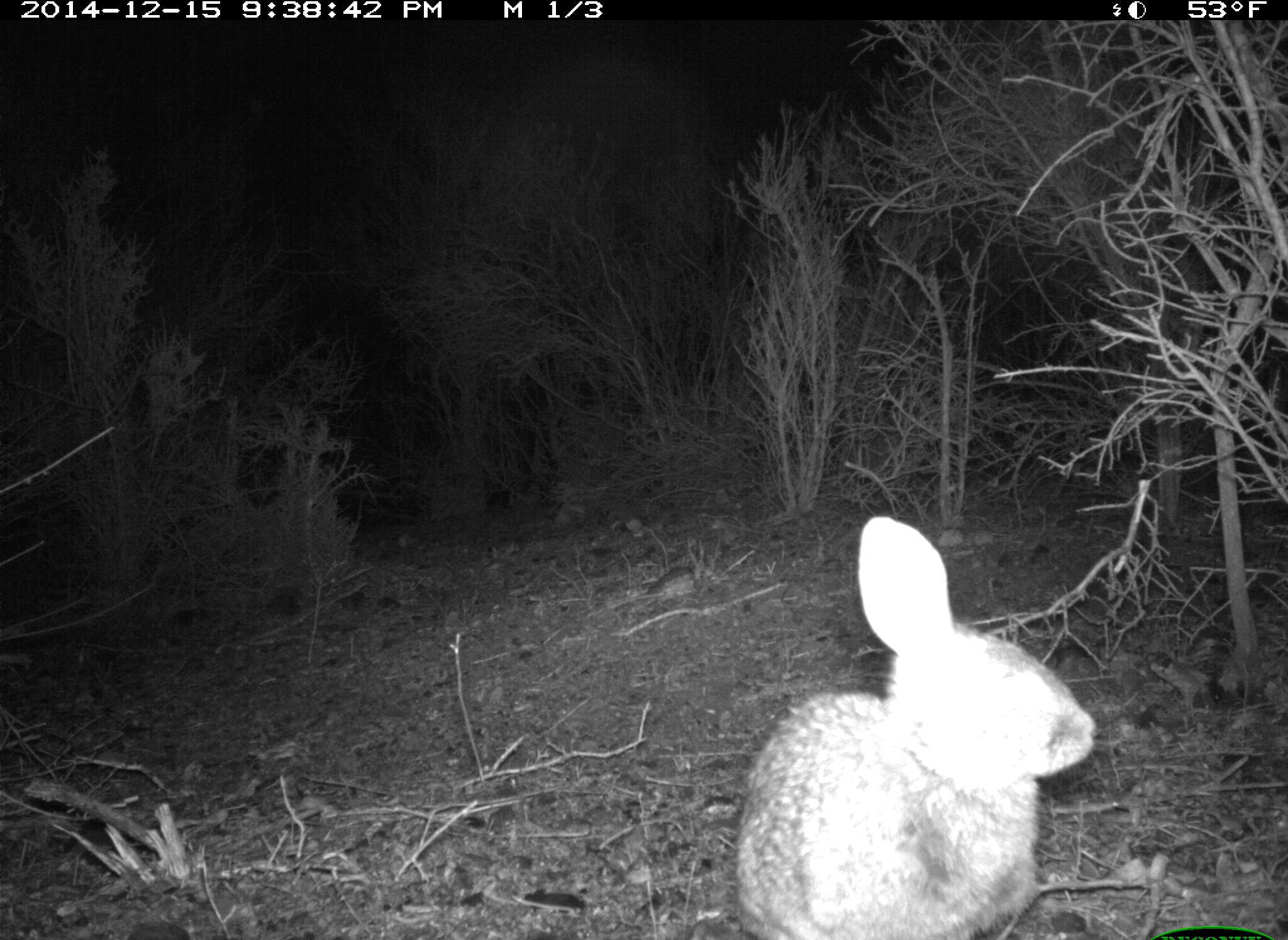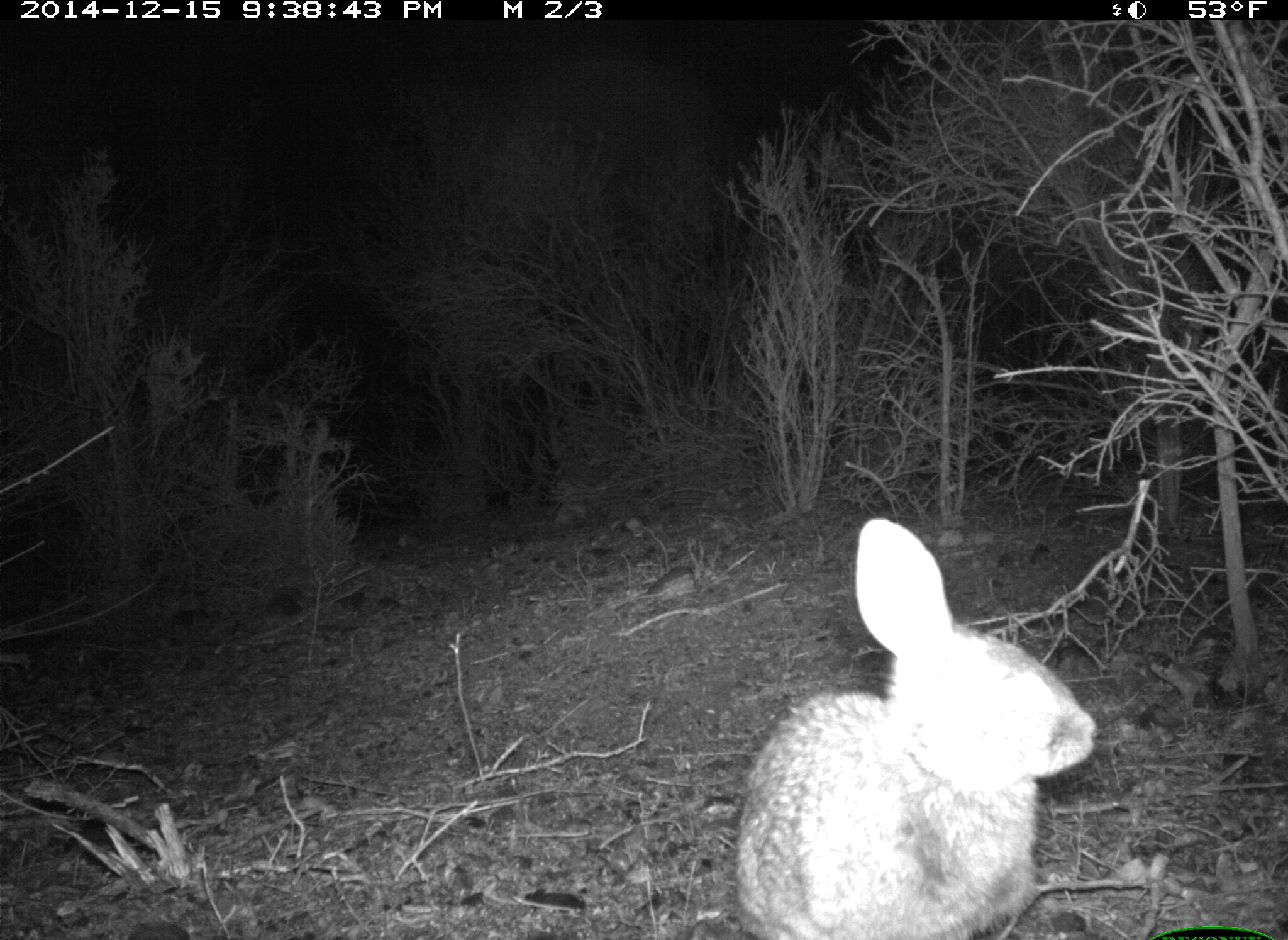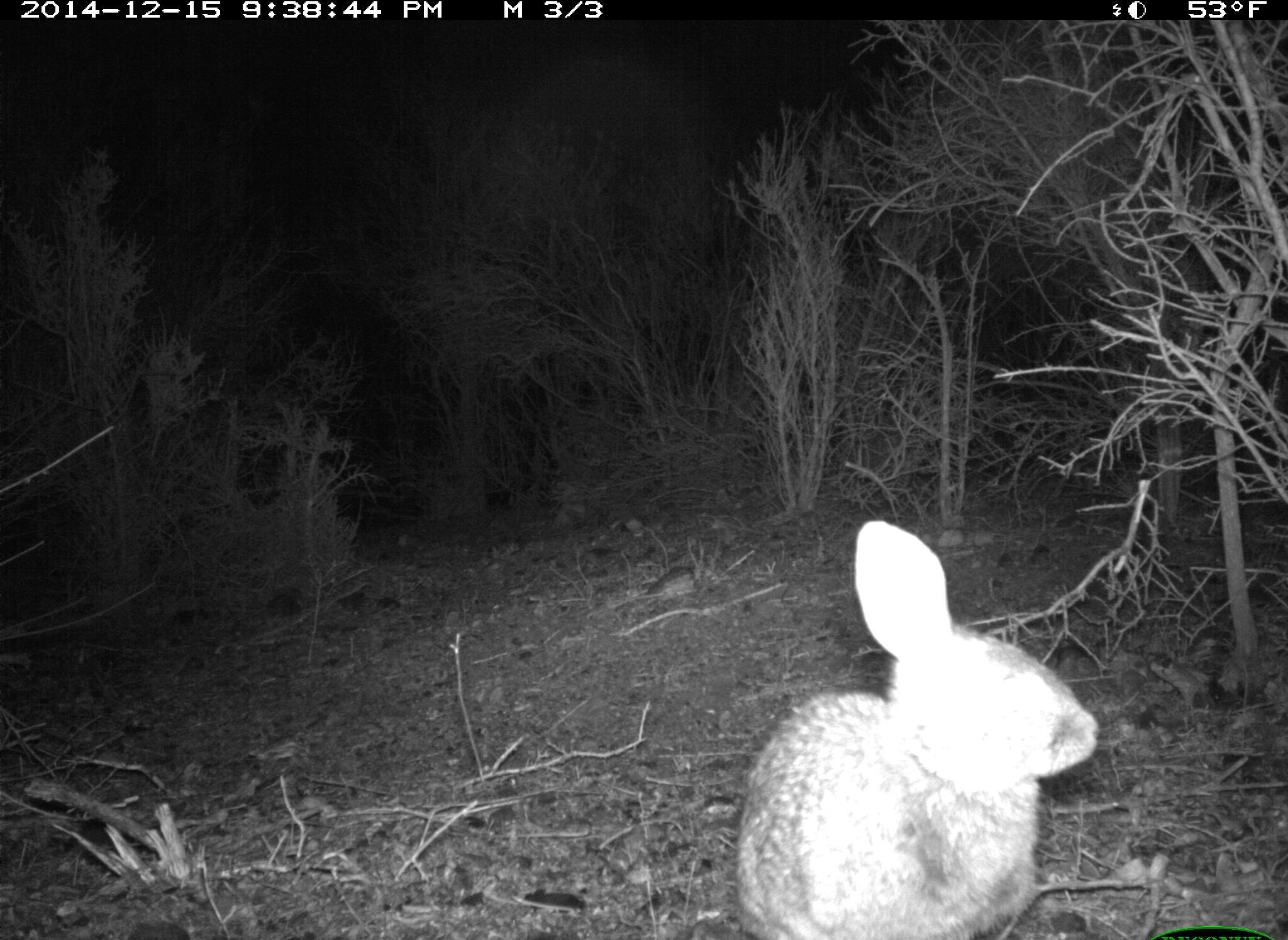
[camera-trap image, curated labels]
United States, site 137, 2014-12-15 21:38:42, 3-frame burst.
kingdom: Animalia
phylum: Chordata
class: Mammalia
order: Lagomorpha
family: Leporidae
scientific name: Leporidae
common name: rabbits and hares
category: rabbit